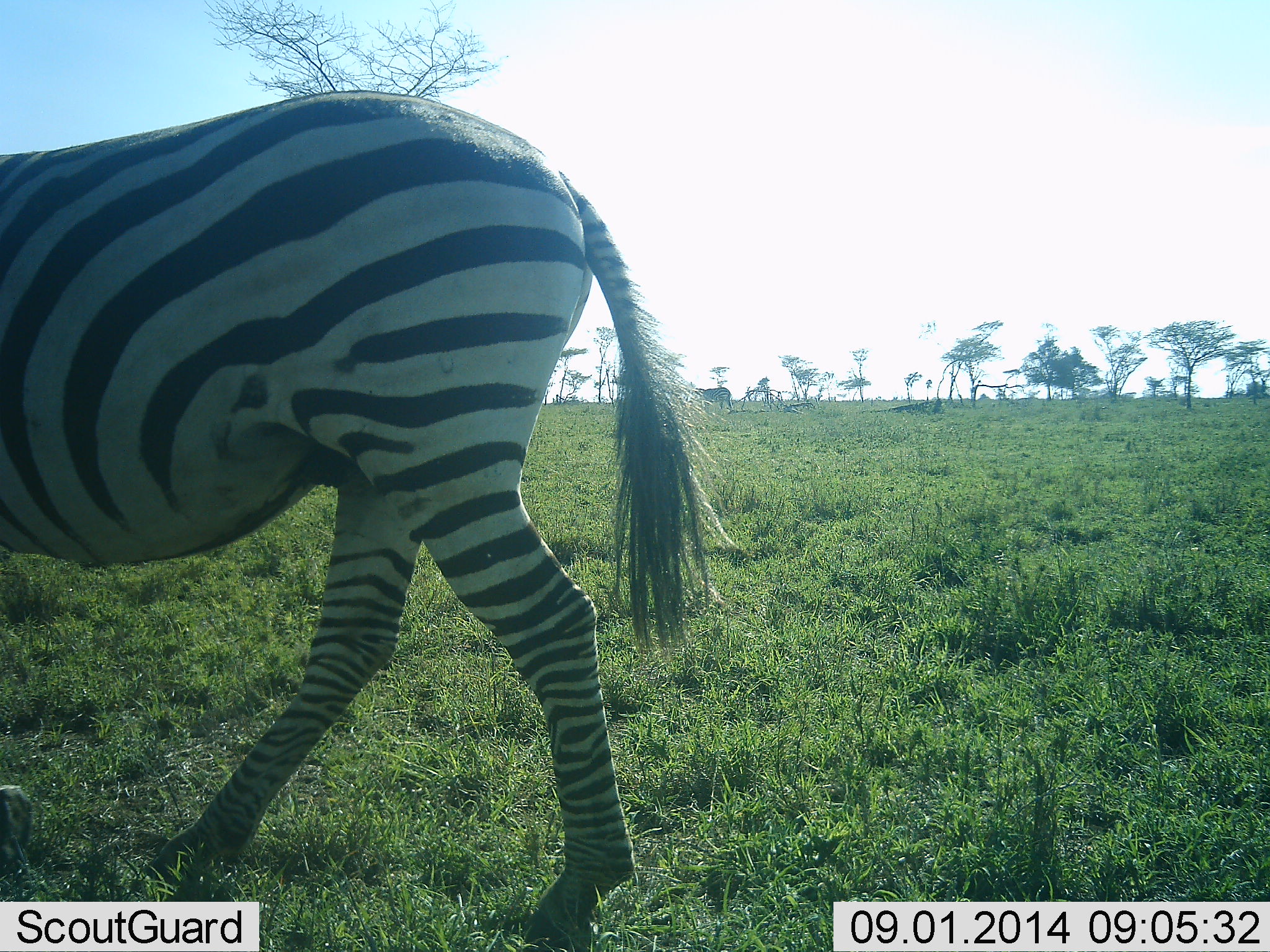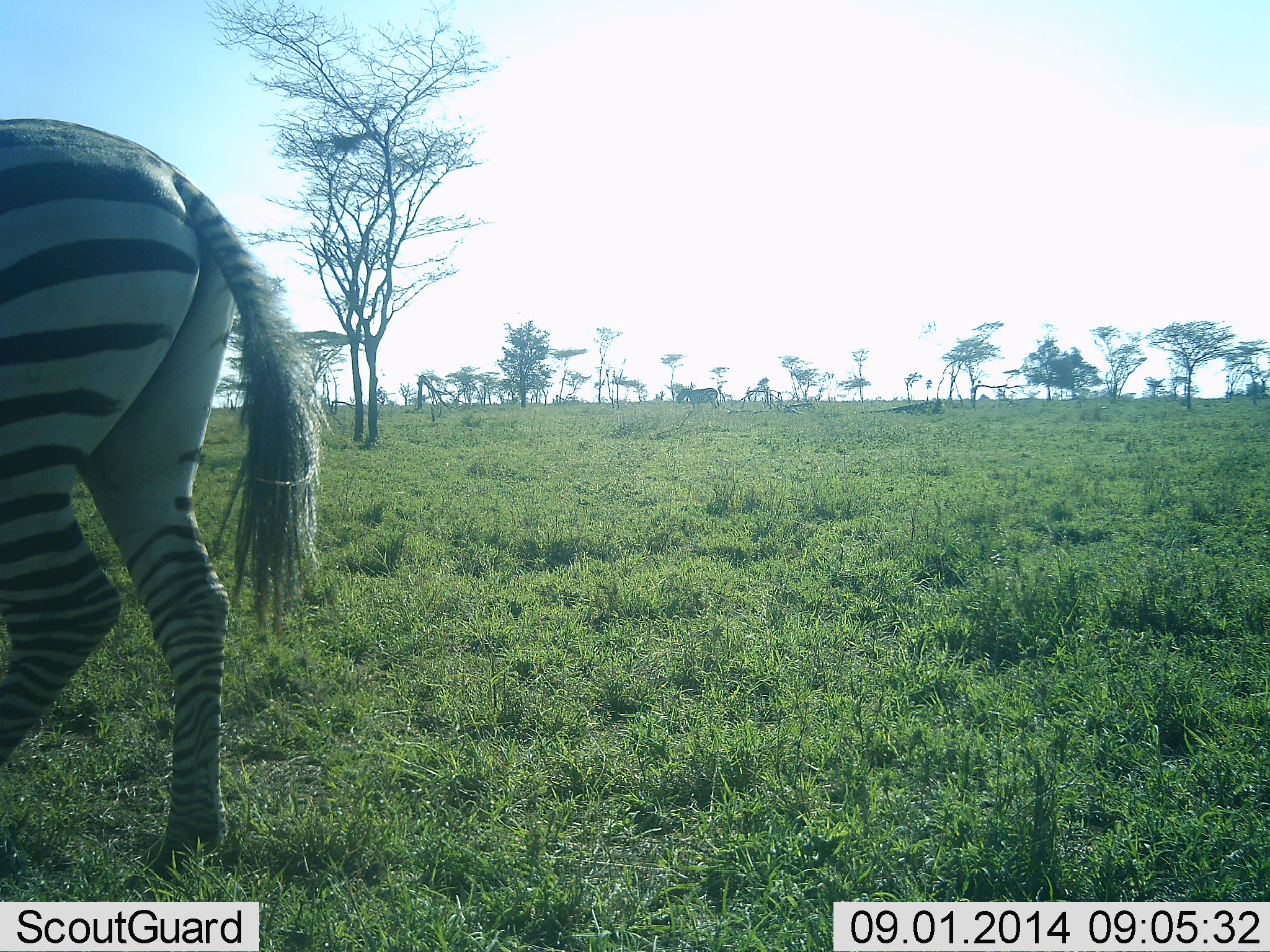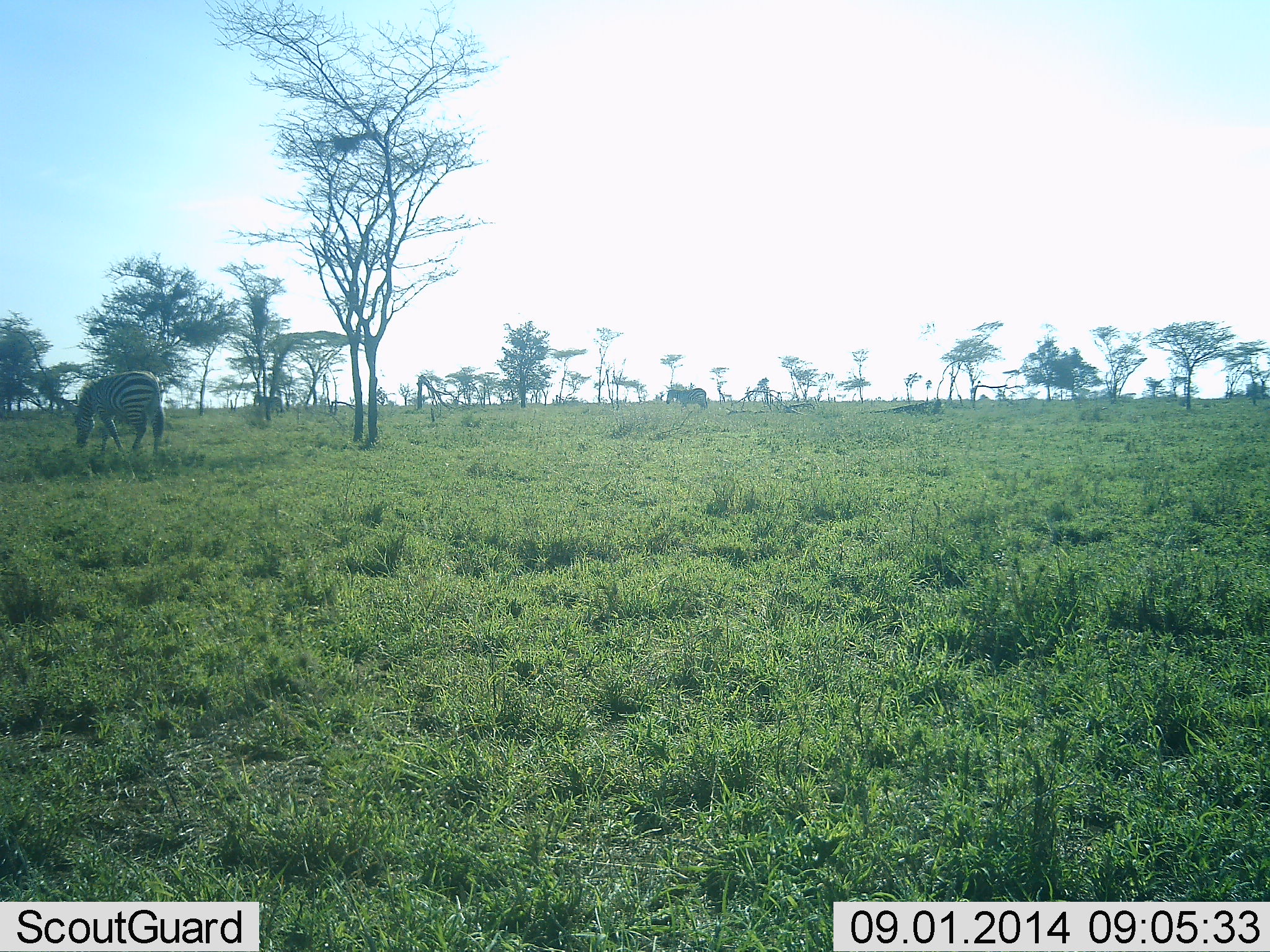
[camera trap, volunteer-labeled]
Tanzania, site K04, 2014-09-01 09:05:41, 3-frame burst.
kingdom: Animalia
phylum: Chordata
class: Mammalia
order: Perissodactyla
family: Equidae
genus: Equus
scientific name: Equus quagga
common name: plains zebra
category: zebra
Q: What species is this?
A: Zebra (plains zebra) (Equus quagga).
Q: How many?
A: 3.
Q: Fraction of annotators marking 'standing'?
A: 30%.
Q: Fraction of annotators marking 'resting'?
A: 0%.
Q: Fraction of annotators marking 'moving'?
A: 90%.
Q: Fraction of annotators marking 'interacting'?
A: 0%.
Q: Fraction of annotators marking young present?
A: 0%.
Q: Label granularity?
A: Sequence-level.